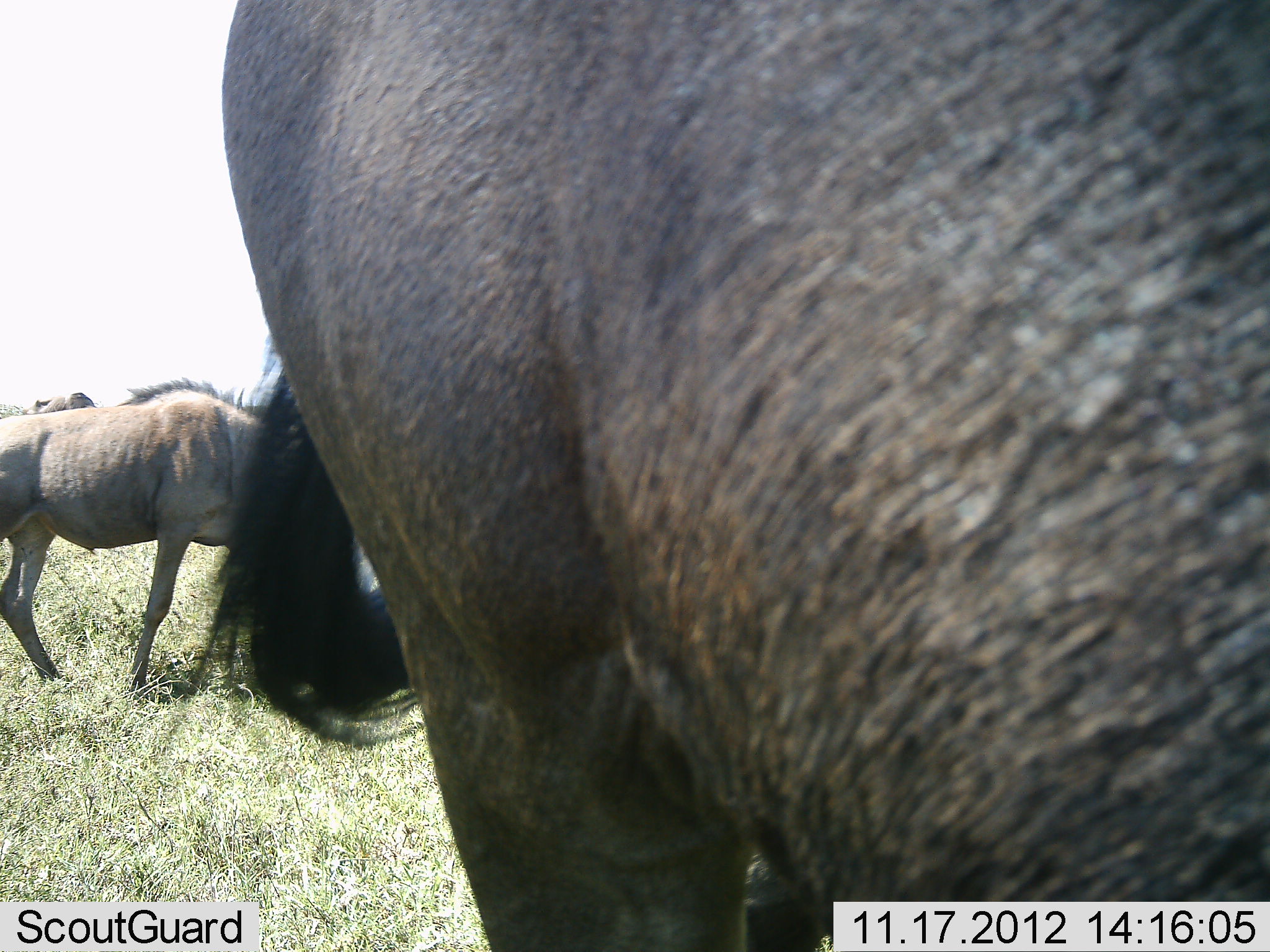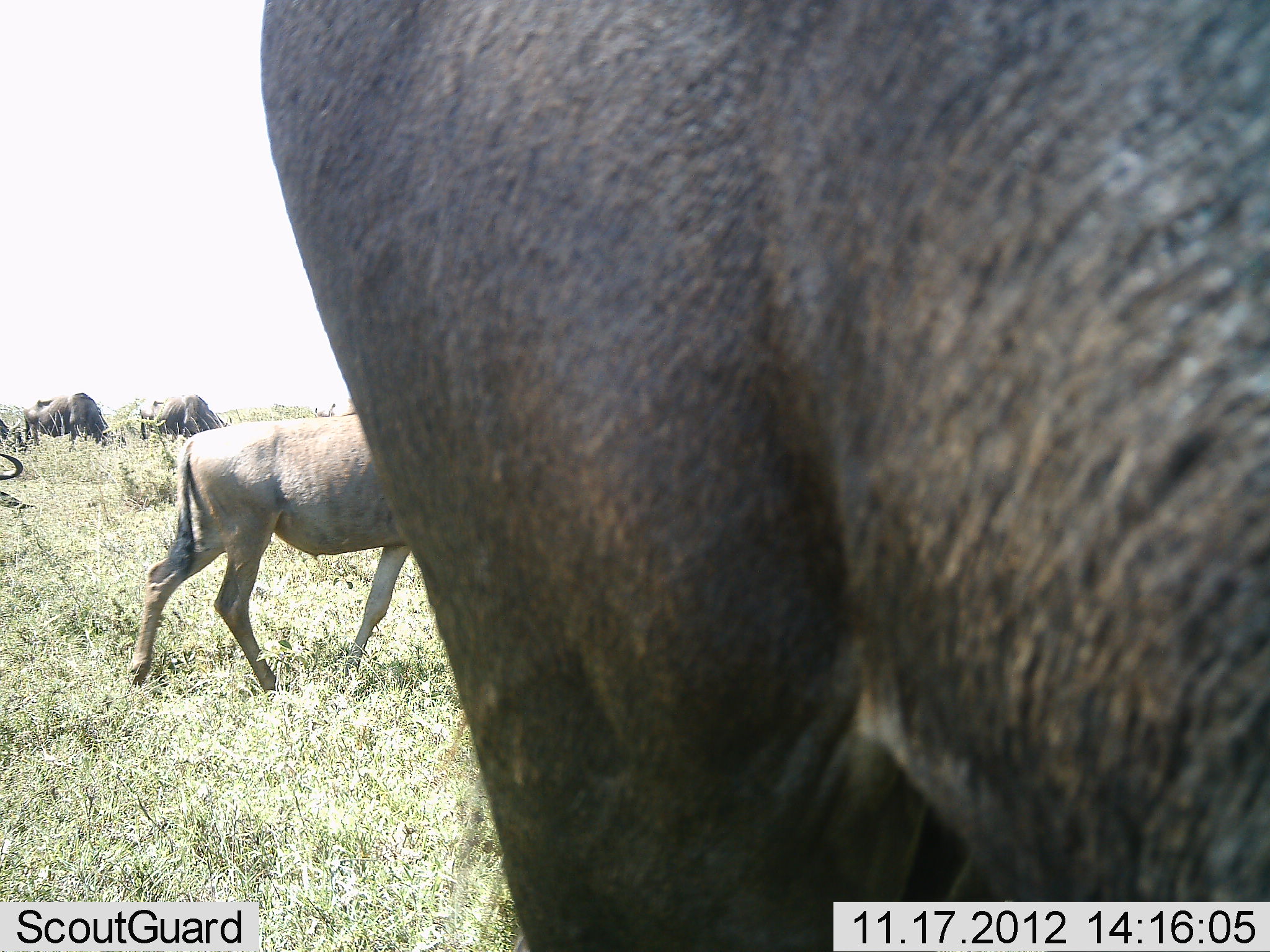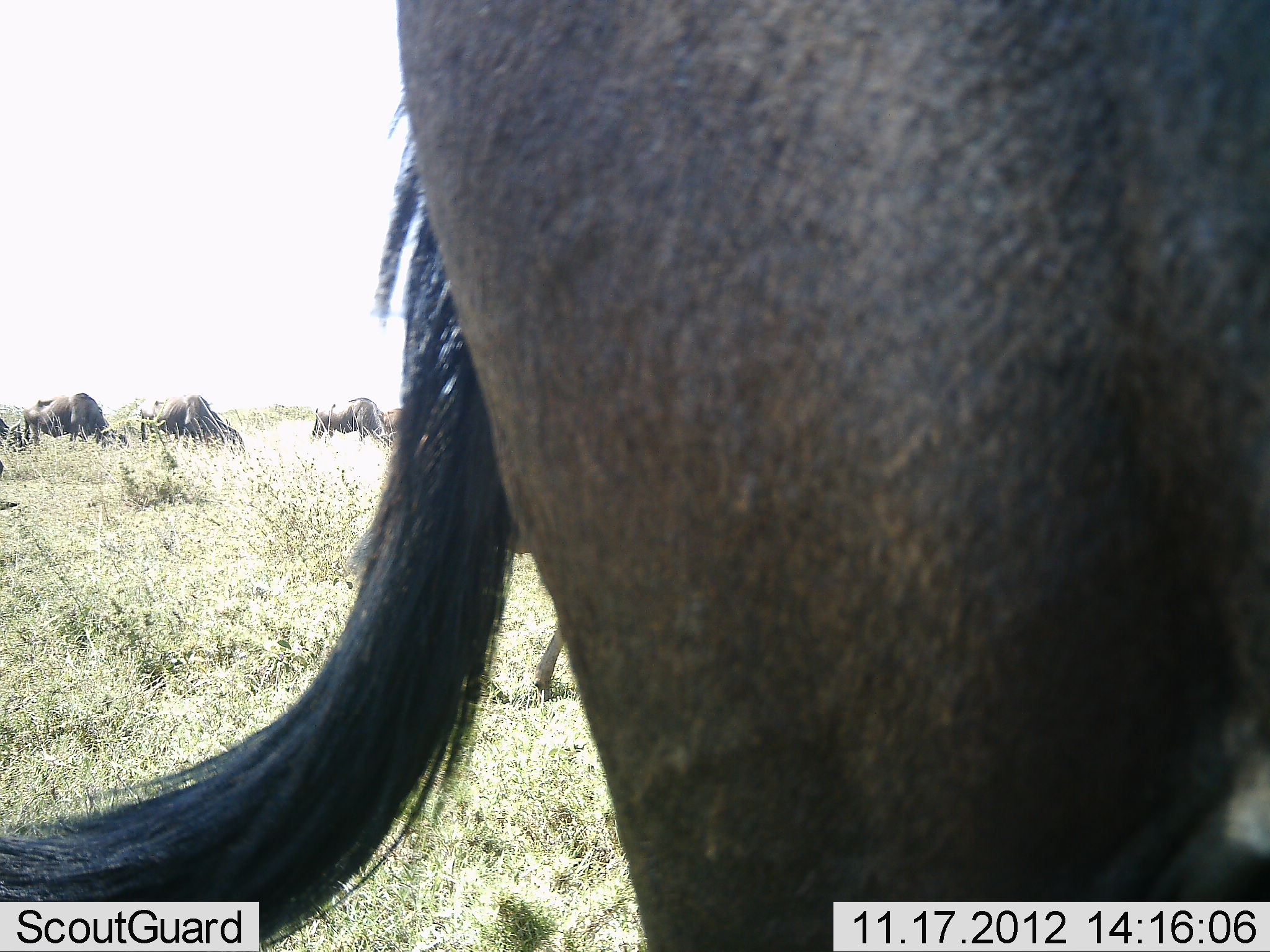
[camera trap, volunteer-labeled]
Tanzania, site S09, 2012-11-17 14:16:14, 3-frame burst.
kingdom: Animalia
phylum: Chordata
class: Mammalia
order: Artiodactyla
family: Bovidae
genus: Connochaetes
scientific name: Connochaetes taurinus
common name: blue wildebeest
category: wildebeest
Wildebeest (blue wildebeest) (Connochaetes taurinus), count 7. Behavior (volunteer vote fractions): standing 68%, resting 0%, moving 89%, interacting 0%. Young present (vote fraction): 0%. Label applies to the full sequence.